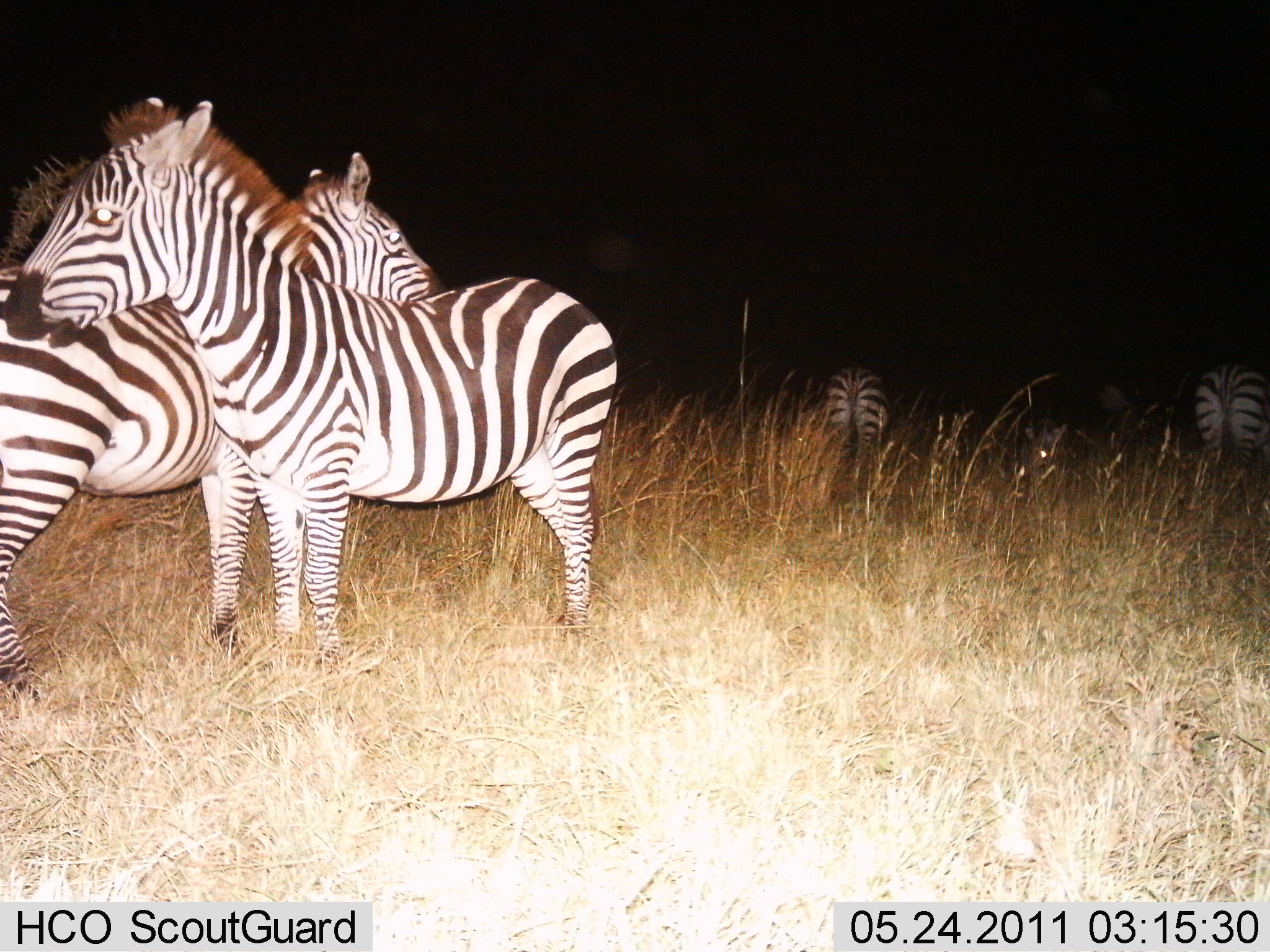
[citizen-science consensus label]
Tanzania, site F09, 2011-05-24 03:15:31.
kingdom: Animalia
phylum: Chordata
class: Mammalia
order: Perissodactyla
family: Equidae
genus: Equus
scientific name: Equus quagga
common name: plains zebra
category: zebra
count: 4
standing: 100%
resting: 0%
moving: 0%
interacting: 8%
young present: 0%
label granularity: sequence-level